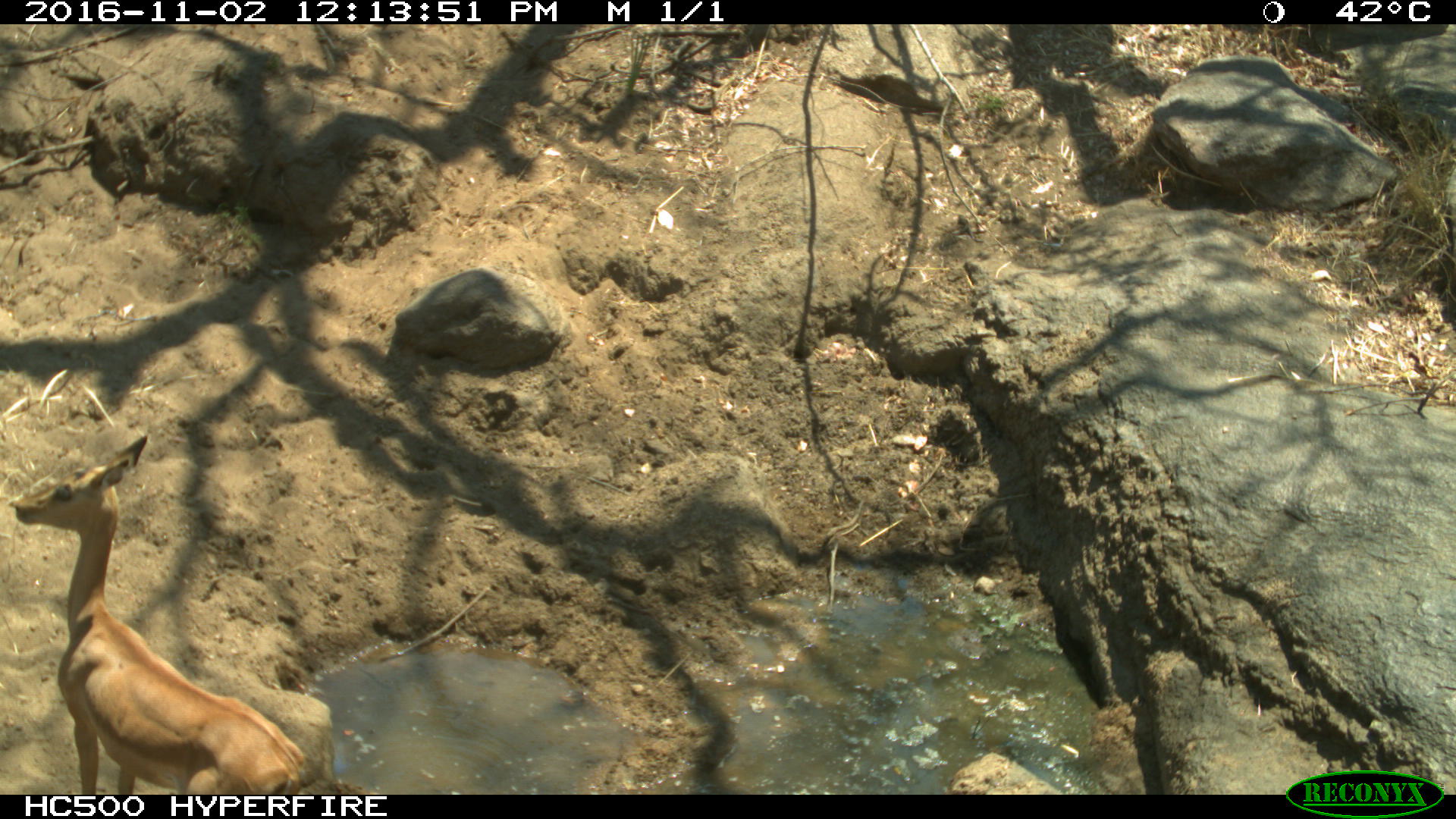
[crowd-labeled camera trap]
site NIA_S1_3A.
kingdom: Animalia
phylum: Chordata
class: Mammalia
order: Artiodactyla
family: Bovidae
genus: Aepyceros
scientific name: Aepyceros melampus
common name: impala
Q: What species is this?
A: Impala (Aepyceros melampus).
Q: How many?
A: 1.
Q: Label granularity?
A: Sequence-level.